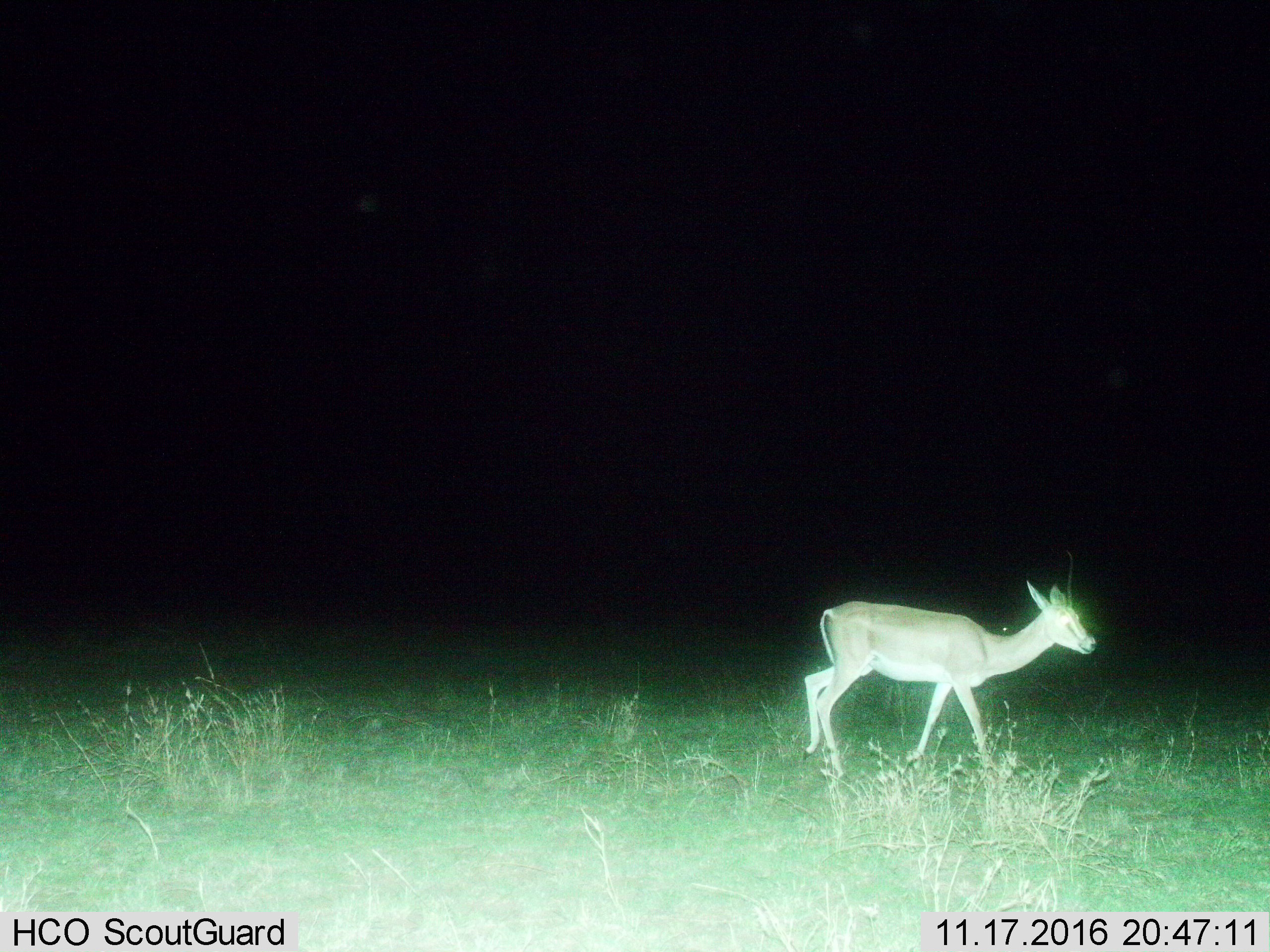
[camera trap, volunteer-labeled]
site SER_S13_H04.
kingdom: Animalia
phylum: Chordata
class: Mammalia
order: Artiodactyla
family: Bovidae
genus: Nanger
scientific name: Nanger granti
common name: grant's gazelle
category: gazellegrants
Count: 1.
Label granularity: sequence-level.